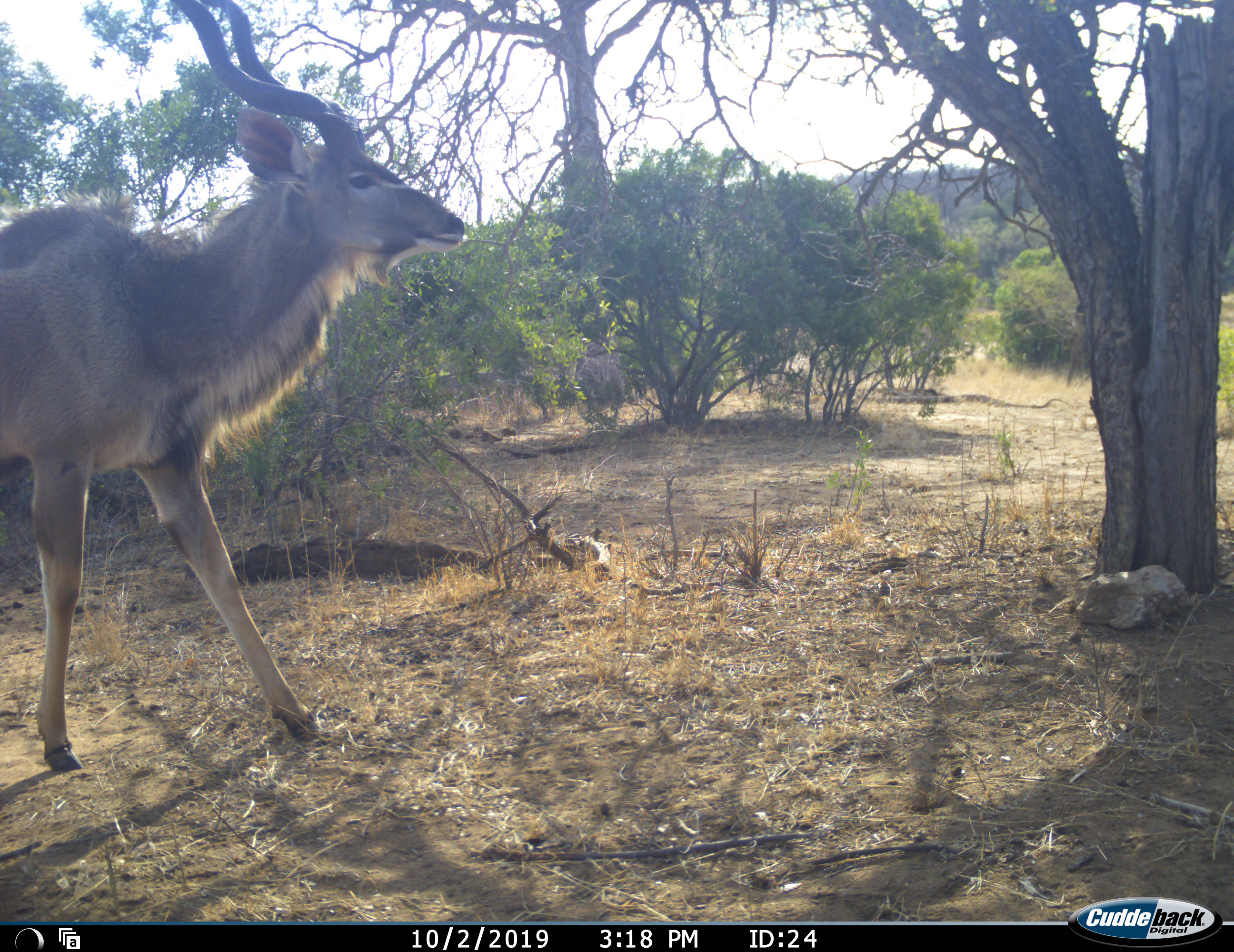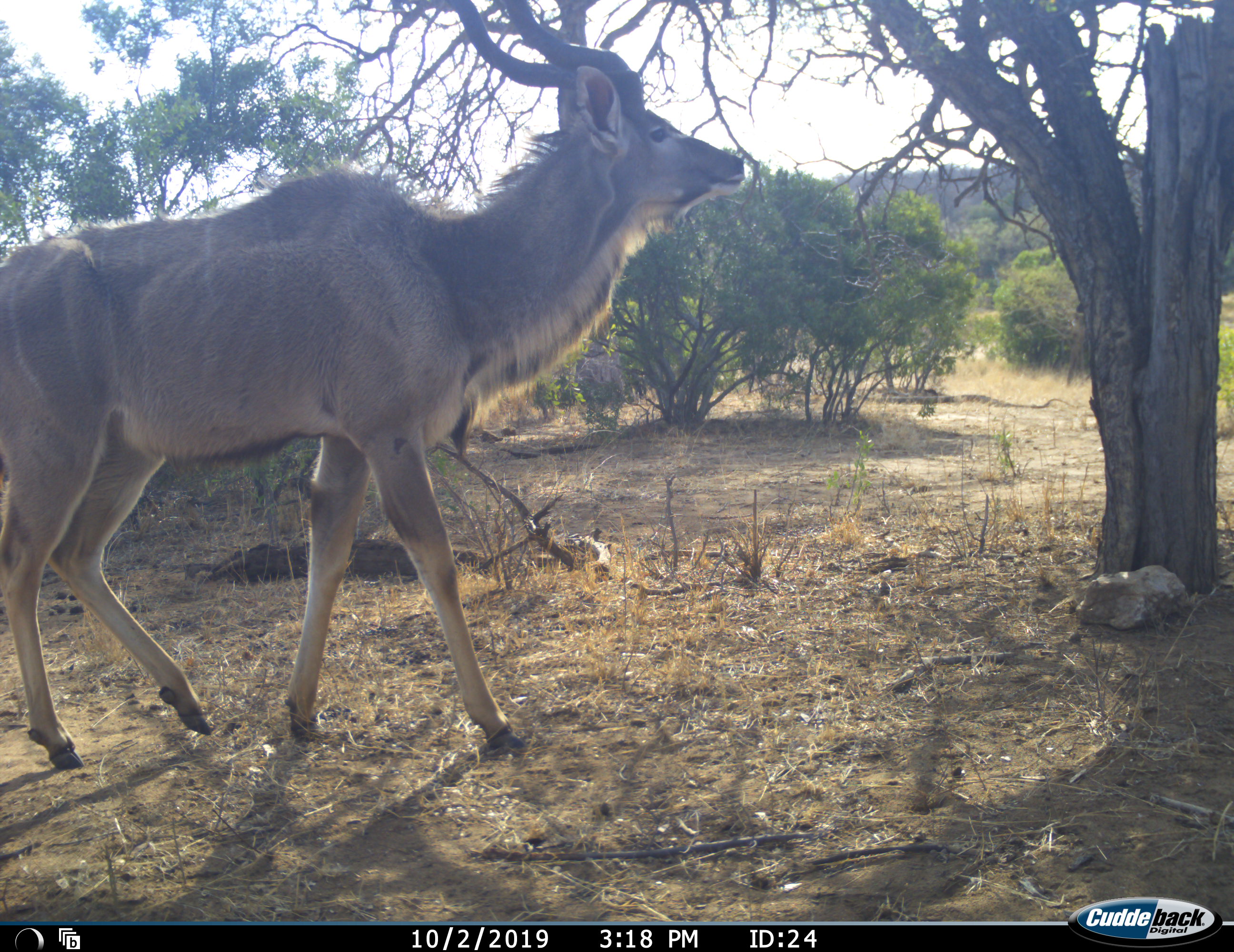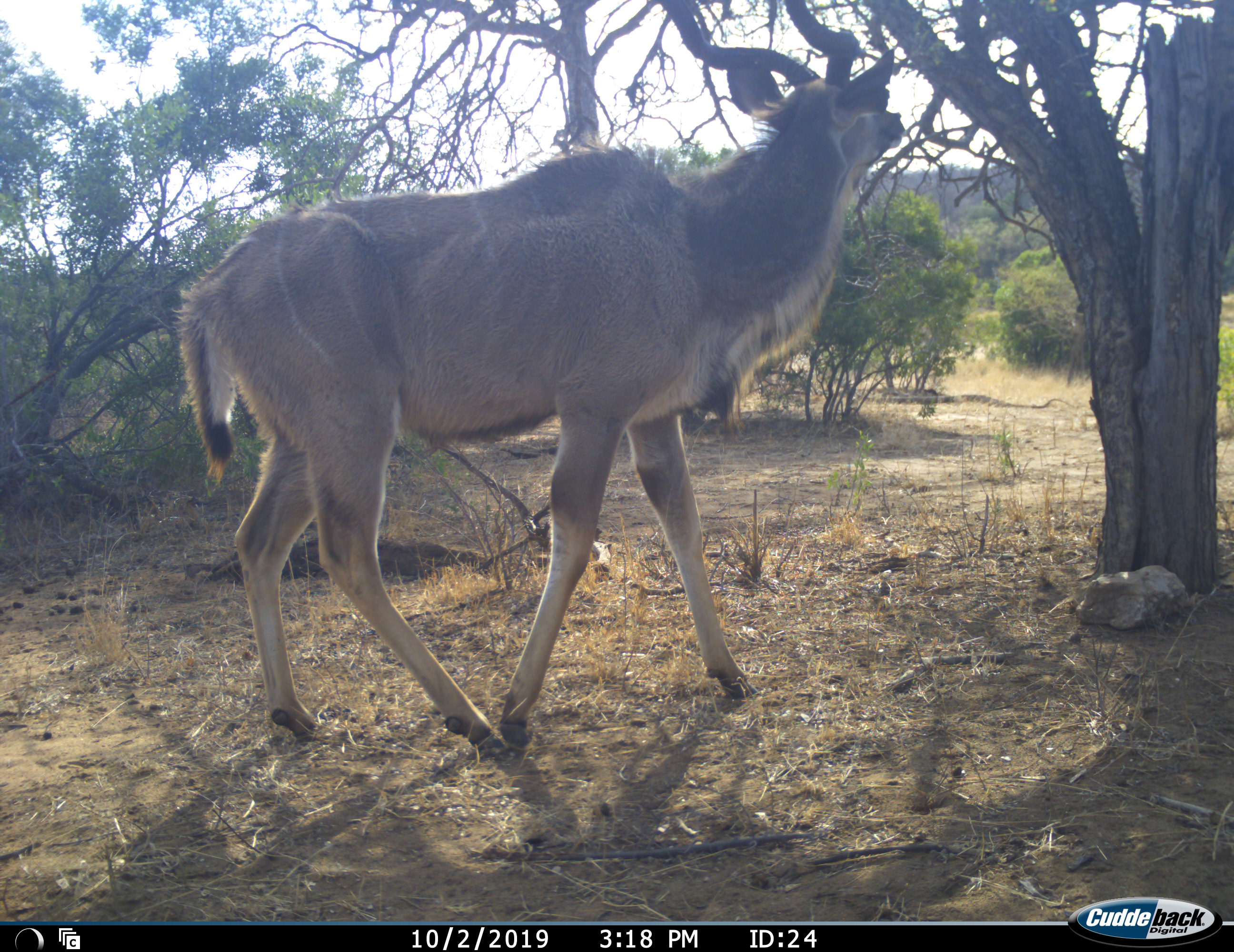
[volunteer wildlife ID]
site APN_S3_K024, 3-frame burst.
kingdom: Animalia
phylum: Chordata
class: Mammalia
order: Artiodactyla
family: Bovidae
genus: Tragelaphus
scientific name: Tragelaphus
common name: kudu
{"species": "kudu (Tragelaphus)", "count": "1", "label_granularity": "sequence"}